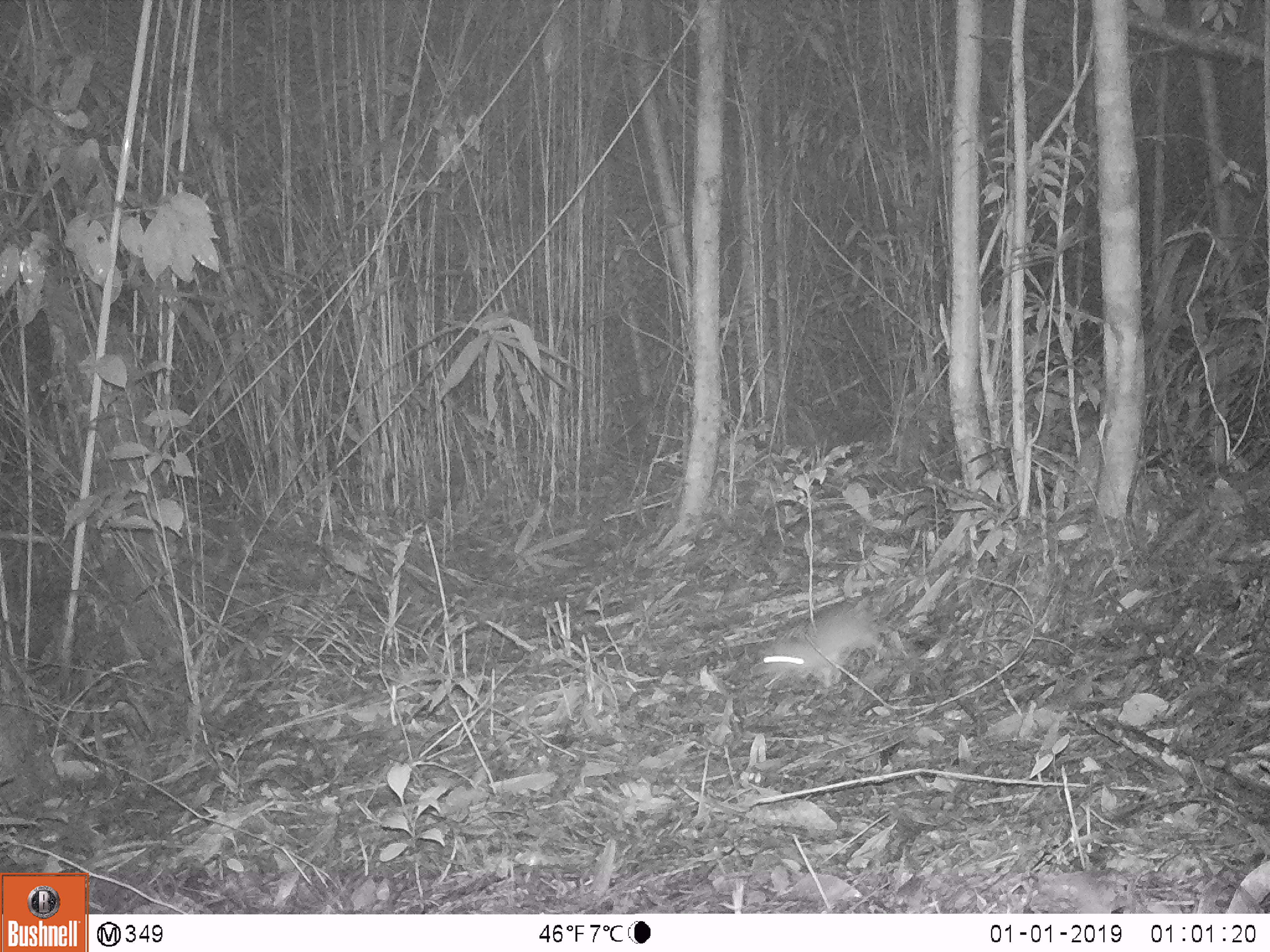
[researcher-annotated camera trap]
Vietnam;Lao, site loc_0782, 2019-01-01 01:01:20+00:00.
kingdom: Animalia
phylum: Chordata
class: Mammalia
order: Rodentia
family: Muridae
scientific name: Muridae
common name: old-world mice and rats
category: unidentified murid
Unidentified murid (old-world mice and rats) (Muridae). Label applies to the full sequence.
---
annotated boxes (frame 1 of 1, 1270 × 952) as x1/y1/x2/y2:
unidentified murid: 755/596/893/687